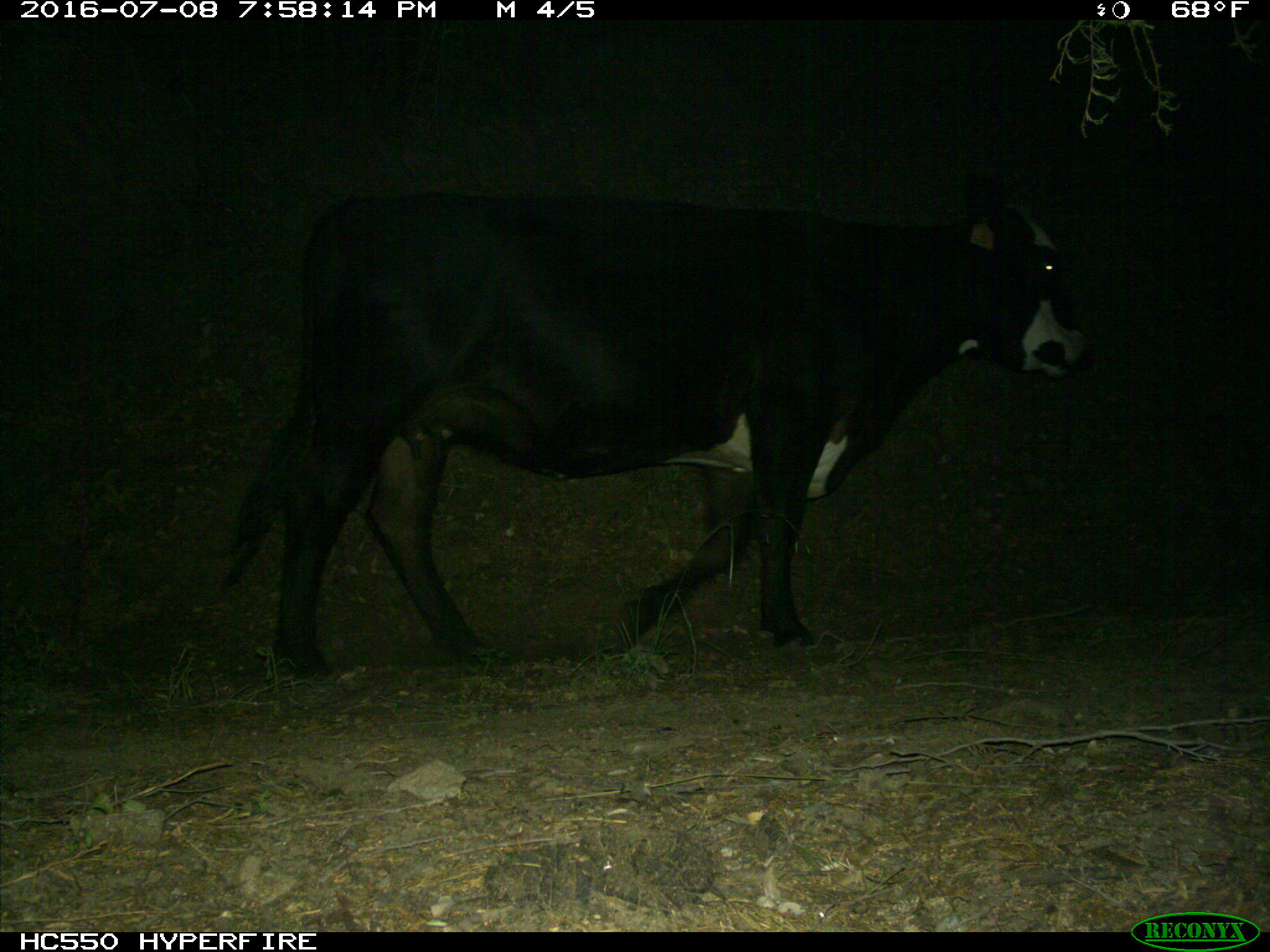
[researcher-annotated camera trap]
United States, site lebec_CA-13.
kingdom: Animalia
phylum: Chordata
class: Mammalia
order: Artiodactyla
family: Bovidae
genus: Bos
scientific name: Bos taurus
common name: domestic cow